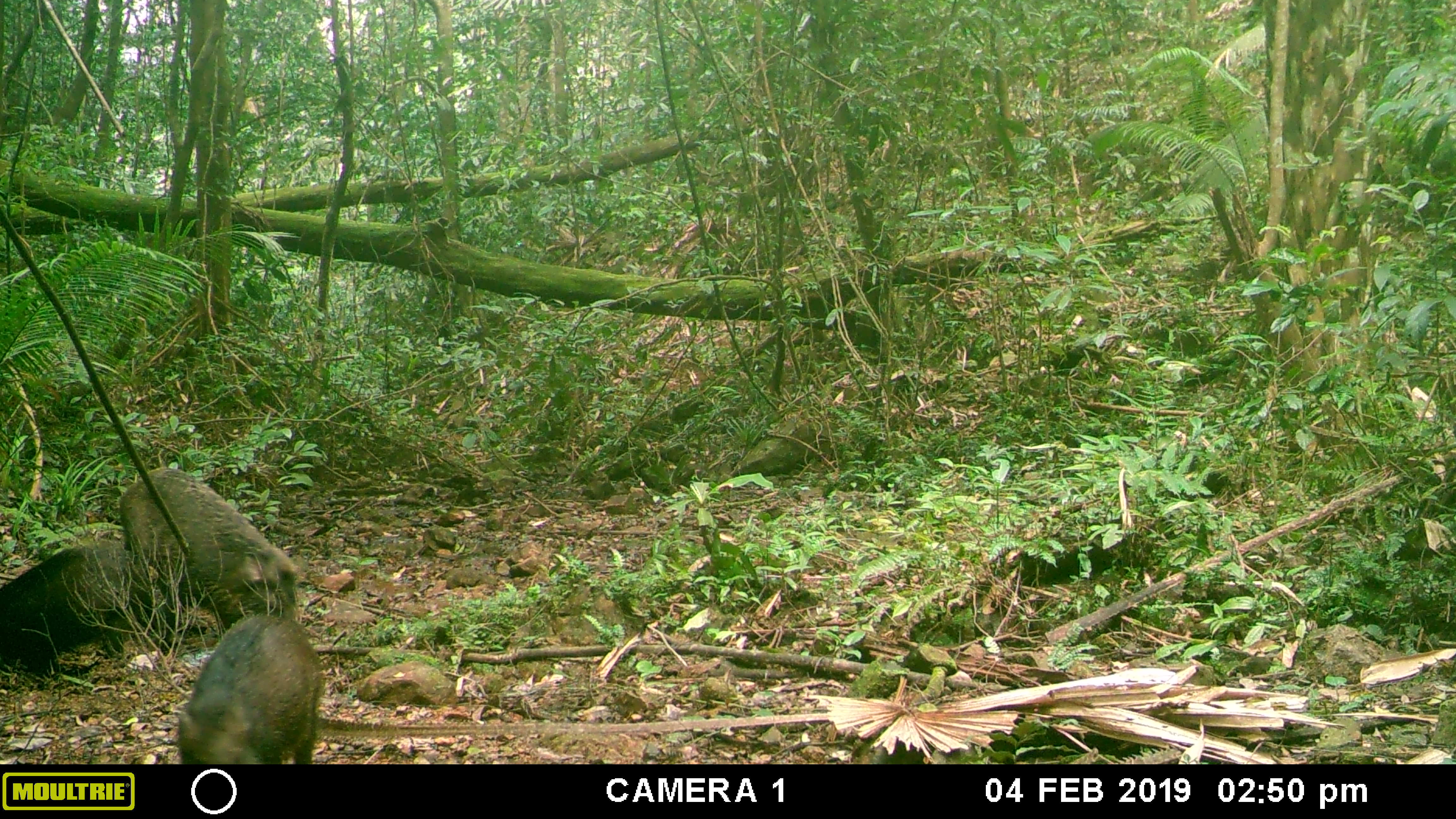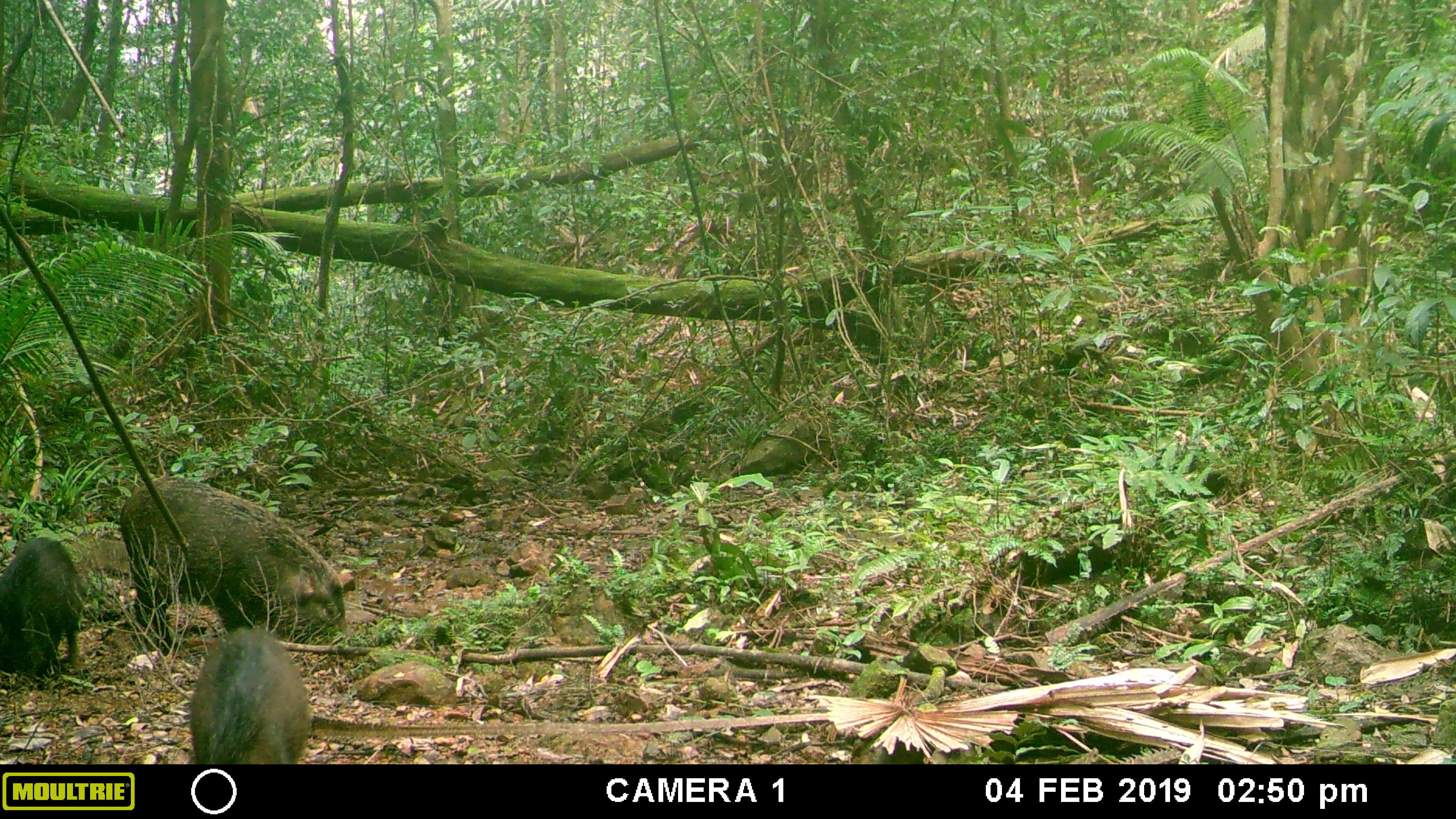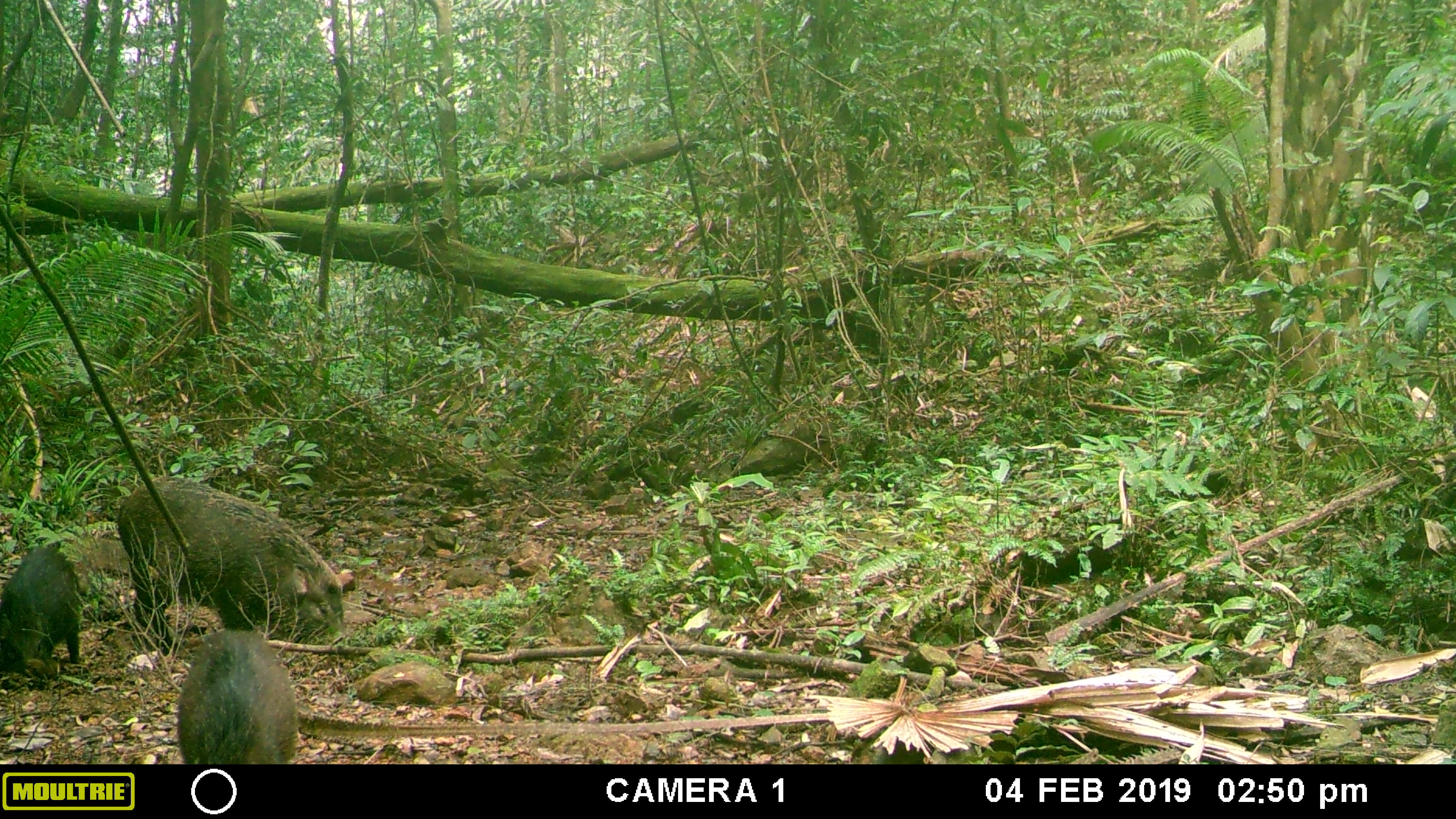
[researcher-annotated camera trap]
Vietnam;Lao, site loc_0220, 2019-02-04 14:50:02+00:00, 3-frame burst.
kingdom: Animalia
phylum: Chordata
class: Mammalia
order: Artiodactyla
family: Suidae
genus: Sus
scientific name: Sus scrofa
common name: eurasian wild pig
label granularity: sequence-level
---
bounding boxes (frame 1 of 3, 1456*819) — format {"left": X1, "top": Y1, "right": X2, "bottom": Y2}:
eurasian wild pig: {"left": 119, "top": 465, "right": 301, "bottom": 630}; {"left": 177, "top": 613, "right": 324, "bottom": 764}; {"left": 0, "top": 541, "right": 156, "bottom": 677}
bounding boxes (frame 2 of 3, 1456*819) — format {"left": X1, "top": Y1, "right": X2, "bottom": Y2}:
eurasian wild pig: {"left": 118, "top": 474, "right": 354, "bottom": 657}; {"left": 187, "top": 626, "right": 309, "bottom": 764}; {"left": 0, "top": 536, "right": 83, "bottom": 682}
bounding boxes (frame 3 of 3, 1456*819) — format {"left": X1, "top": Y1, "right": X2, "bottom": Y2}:
eurasian wild pig: {"left": 117, "top": 475, "right": 355, "bottom": 657}; {"left": 177, "top": 628, "right": 299, "bottom": 764}; {"left": 0, "top": 543, "right": 81, "bottom": 689}